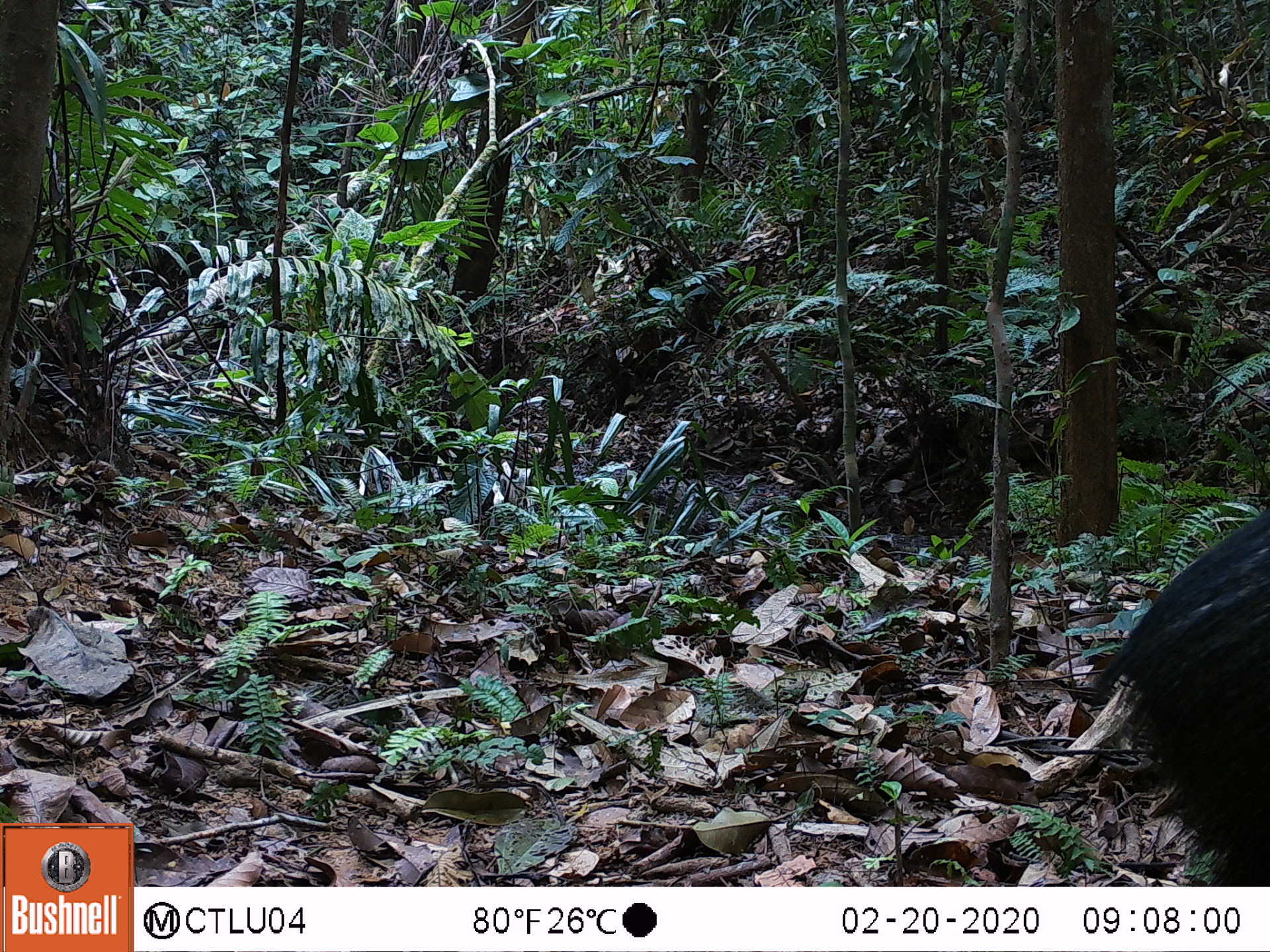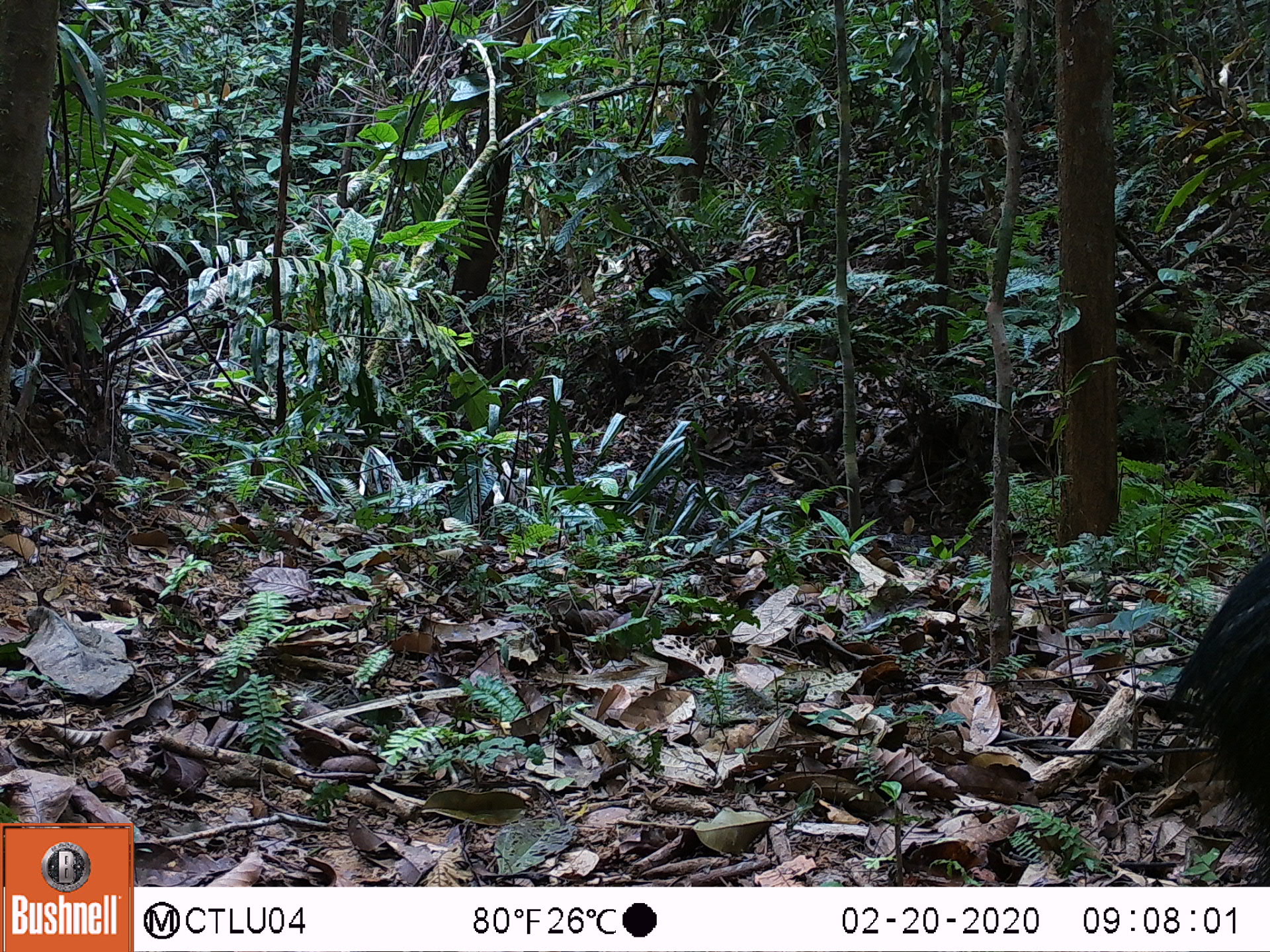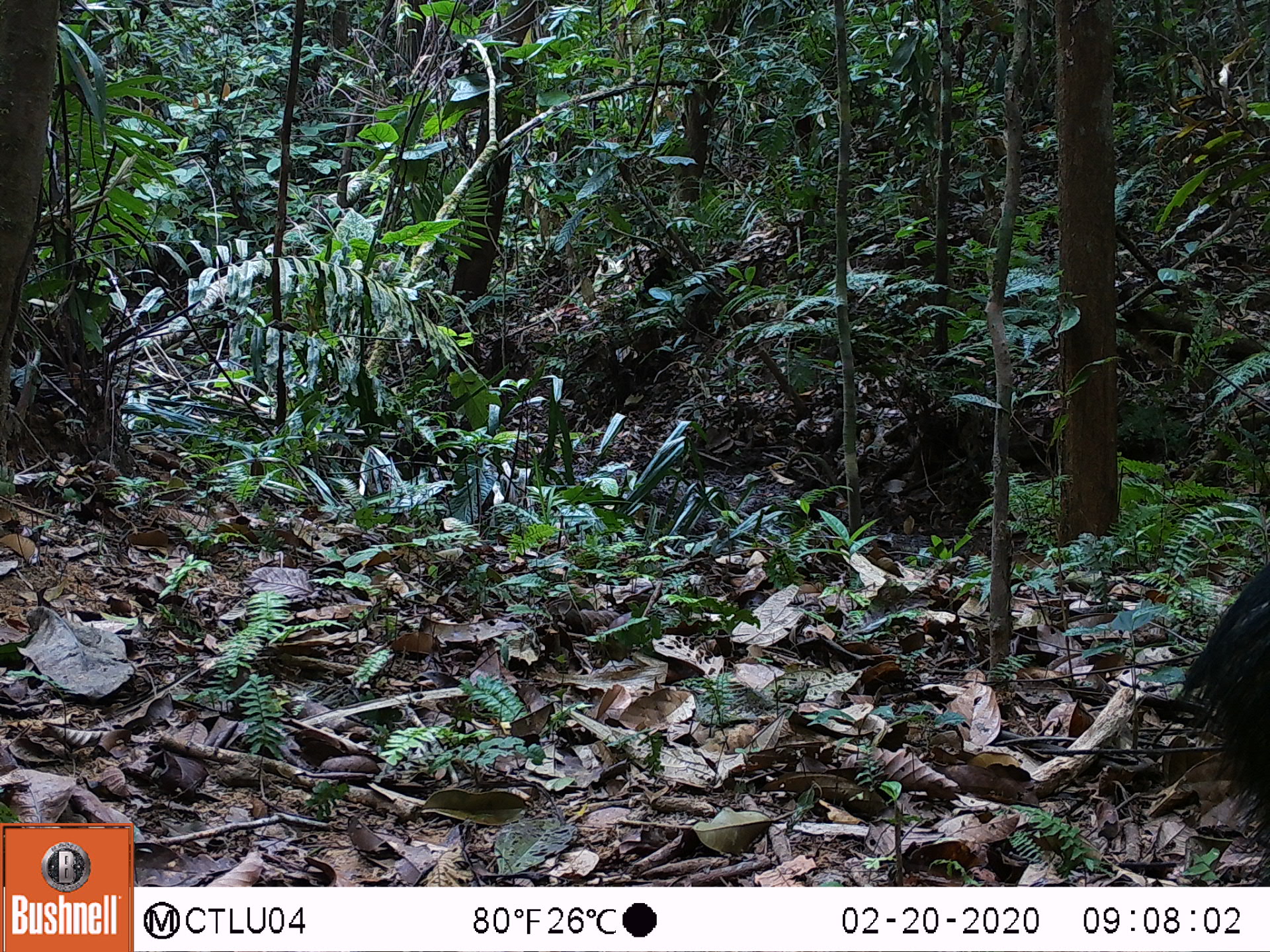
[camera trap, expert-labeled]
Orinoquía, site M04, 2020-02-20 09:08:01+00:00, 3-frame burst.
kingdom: Animalia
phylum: Chordata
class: Mammalia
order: Artiodactyla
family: Tayassuidae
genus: Pecari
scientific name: Pecari tajacu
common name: collared peccary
Collared peccary (Pecari tajacu).